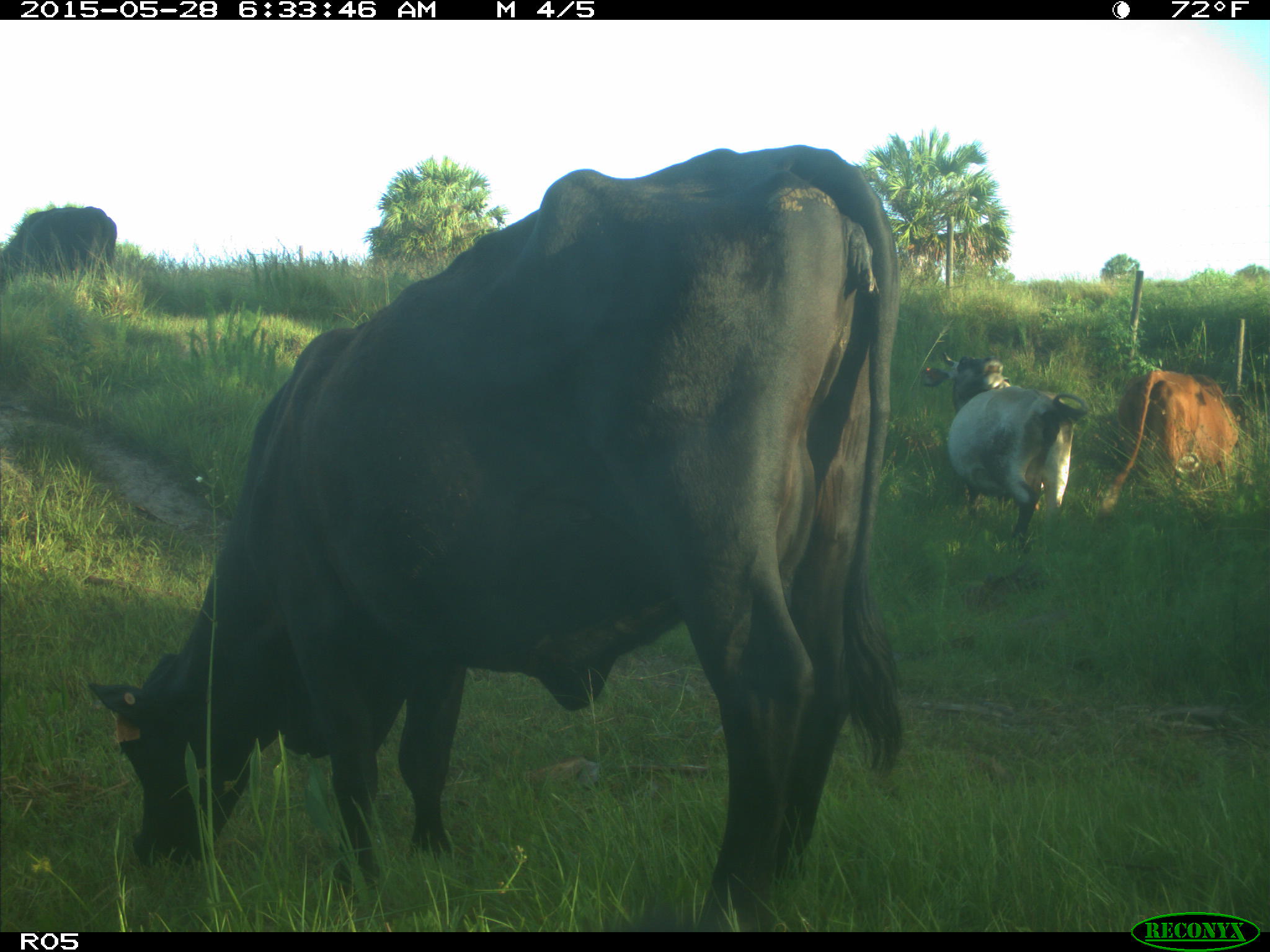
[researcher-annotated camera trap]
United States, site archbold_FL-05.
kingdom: Animalia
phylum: Chordata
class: Mammalia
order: Artiodactyla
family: Bovidae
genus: Bos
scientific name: Bos taurus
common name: domestic cow